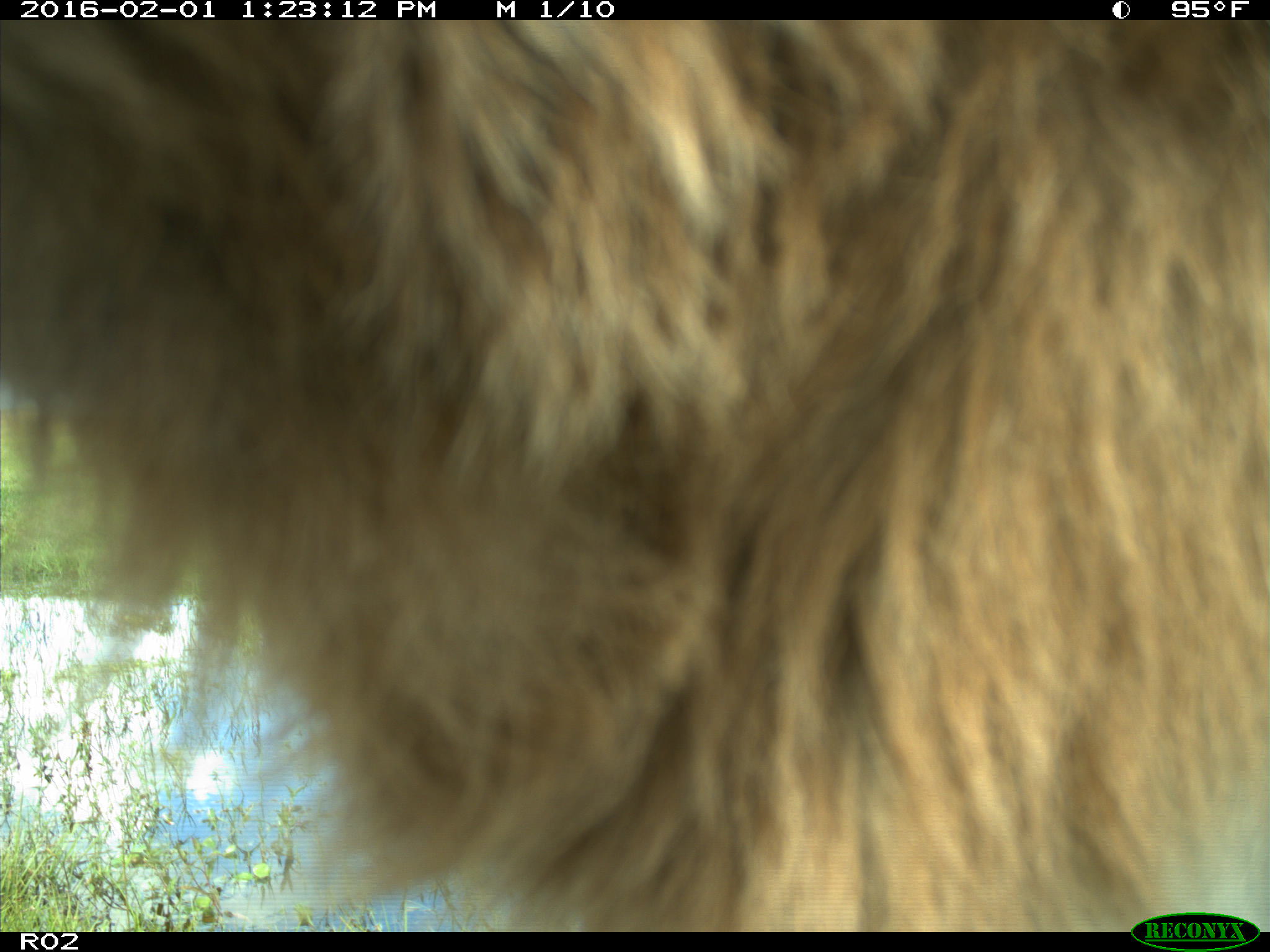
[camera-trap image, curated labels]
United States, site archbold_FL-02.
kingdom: Animalia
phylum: Chordata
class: Mammalia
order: Artiodactyla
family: Bovidae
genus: Bos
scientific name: Bos taurus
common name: domestic cow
Bos taurus (domestic cow).